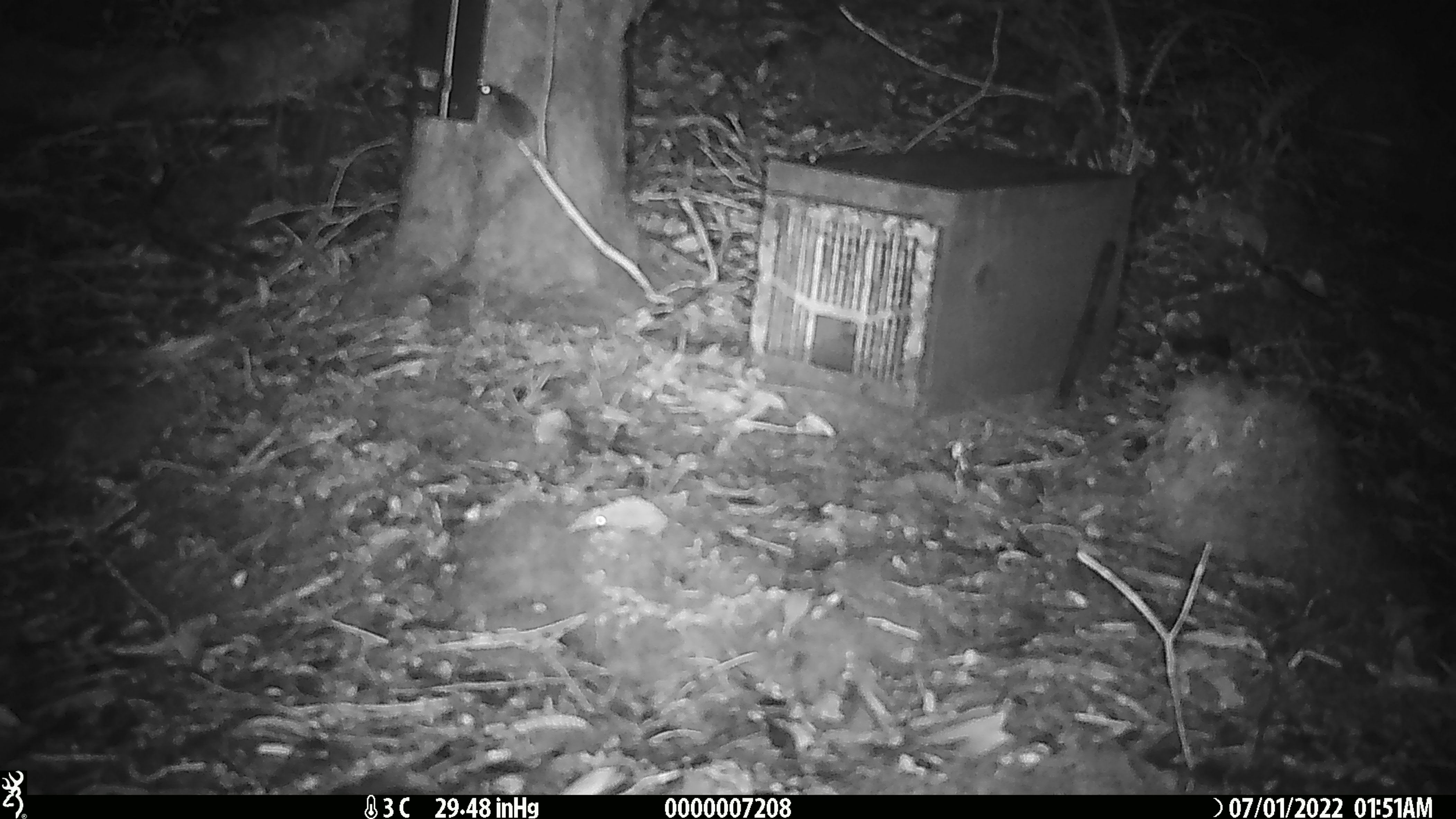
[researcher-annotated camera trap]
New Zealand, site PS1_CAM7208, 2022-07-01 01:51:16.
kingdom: Animalia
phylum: Chordata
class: Mammalia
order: Rodentia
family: Muridae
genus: Mus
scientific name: Mus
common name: mouse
Mouse (Mus).